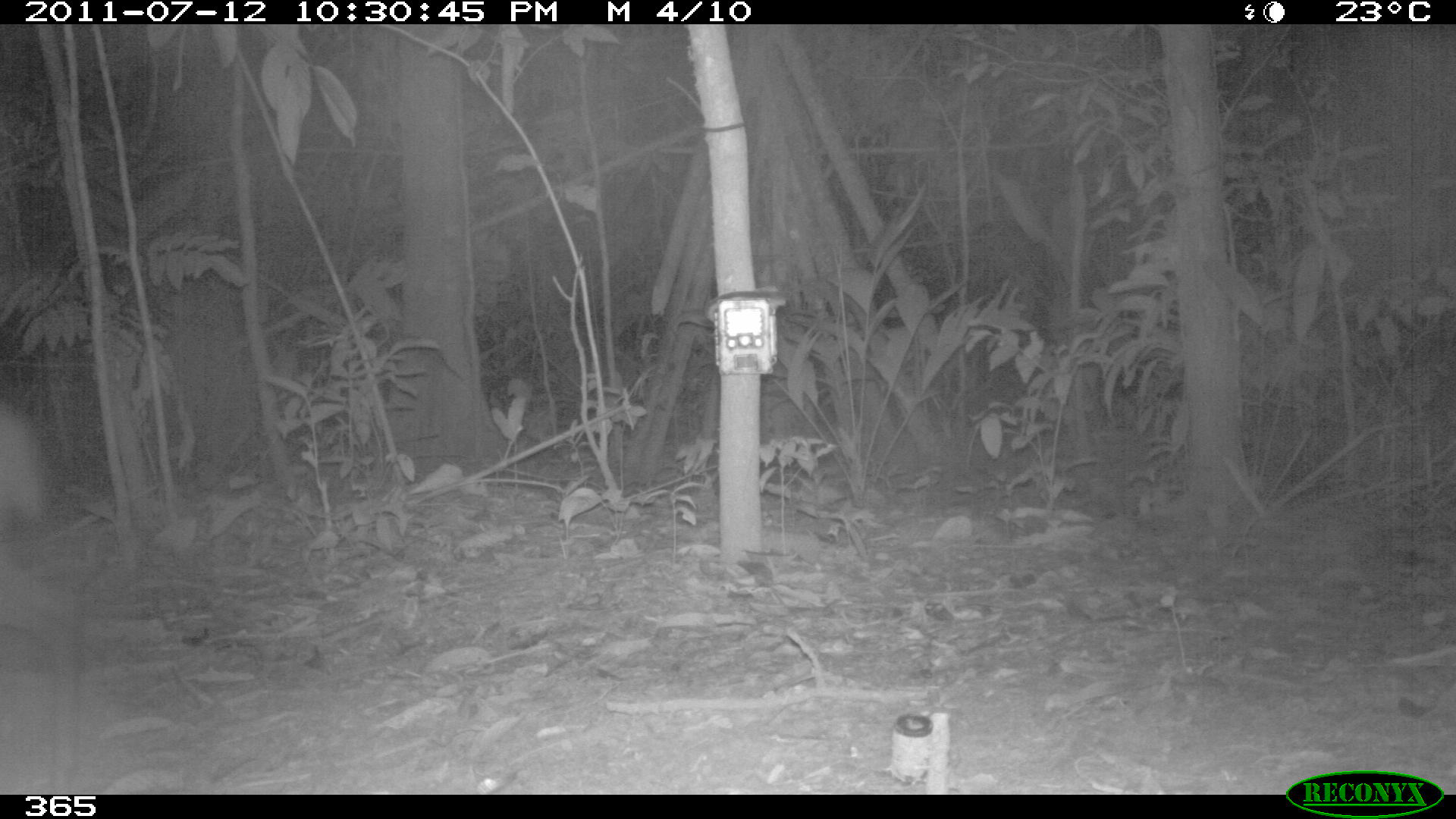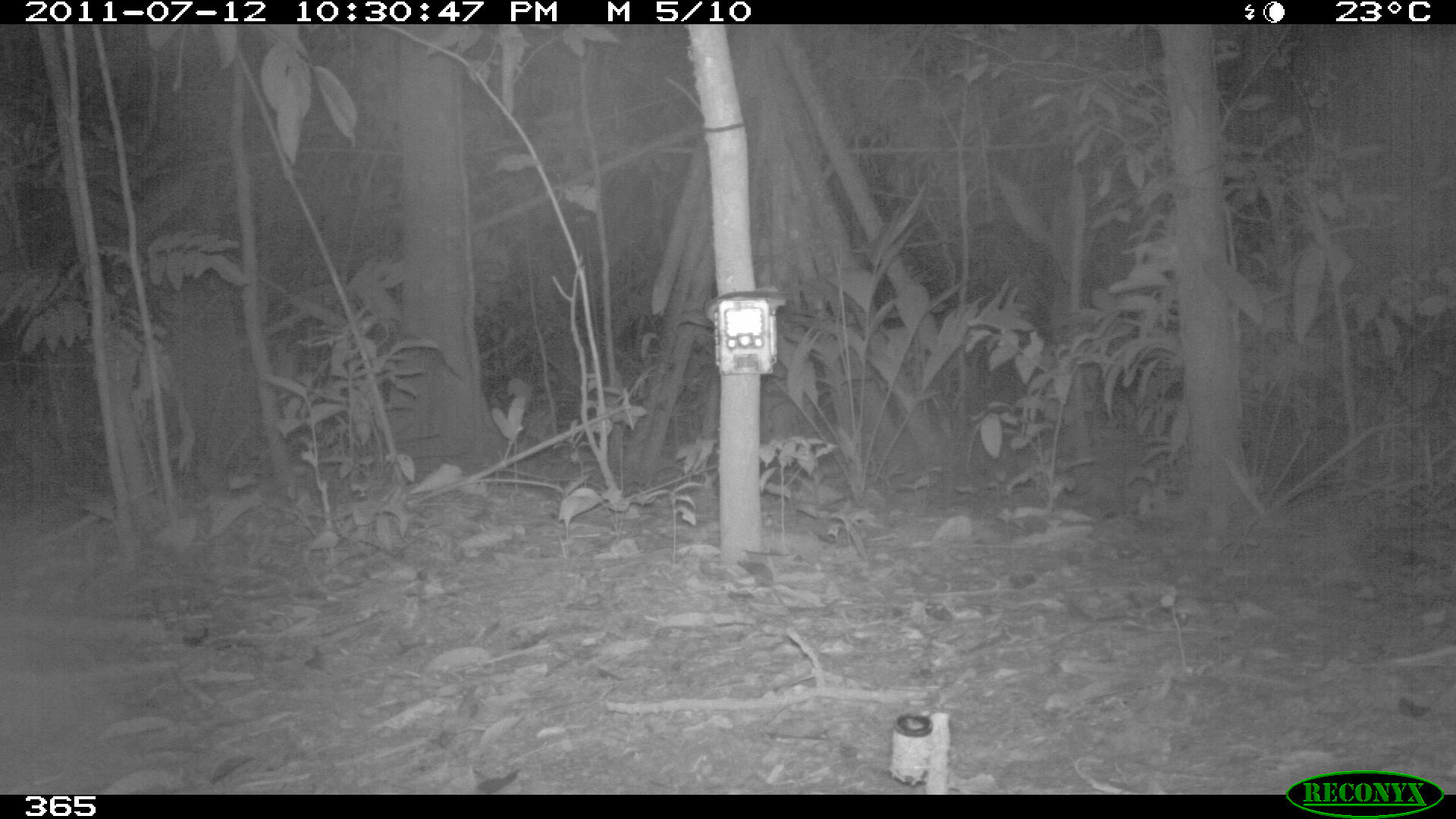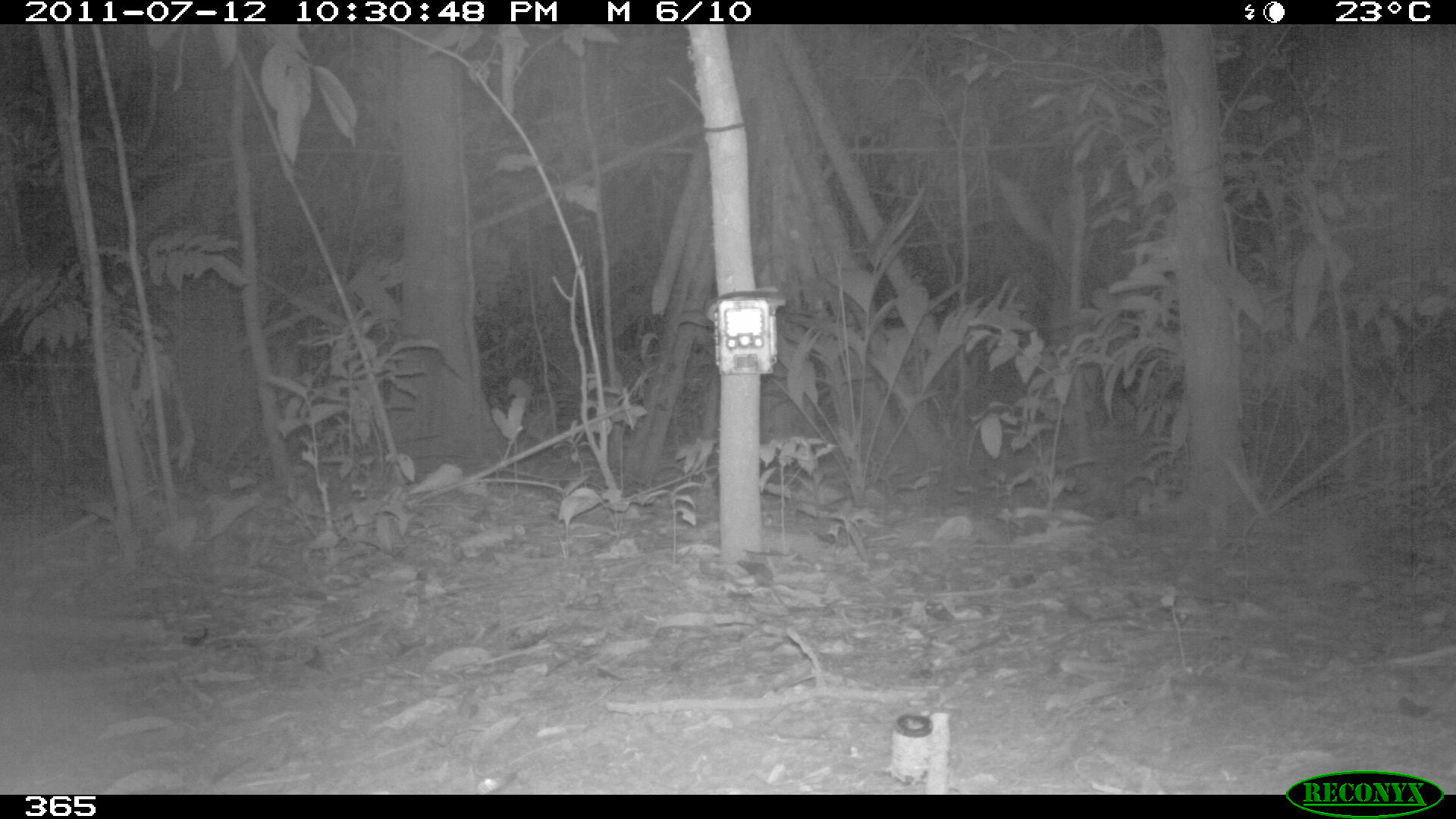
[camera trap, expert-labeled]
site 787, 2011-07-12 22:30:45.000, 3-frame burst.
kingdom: Animalia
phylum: Chordata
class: Mammalia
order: Artiodactyla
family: Cervidae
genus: Mazama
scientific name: Mazama americana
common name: red brocket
Mazama americana (red brocket).